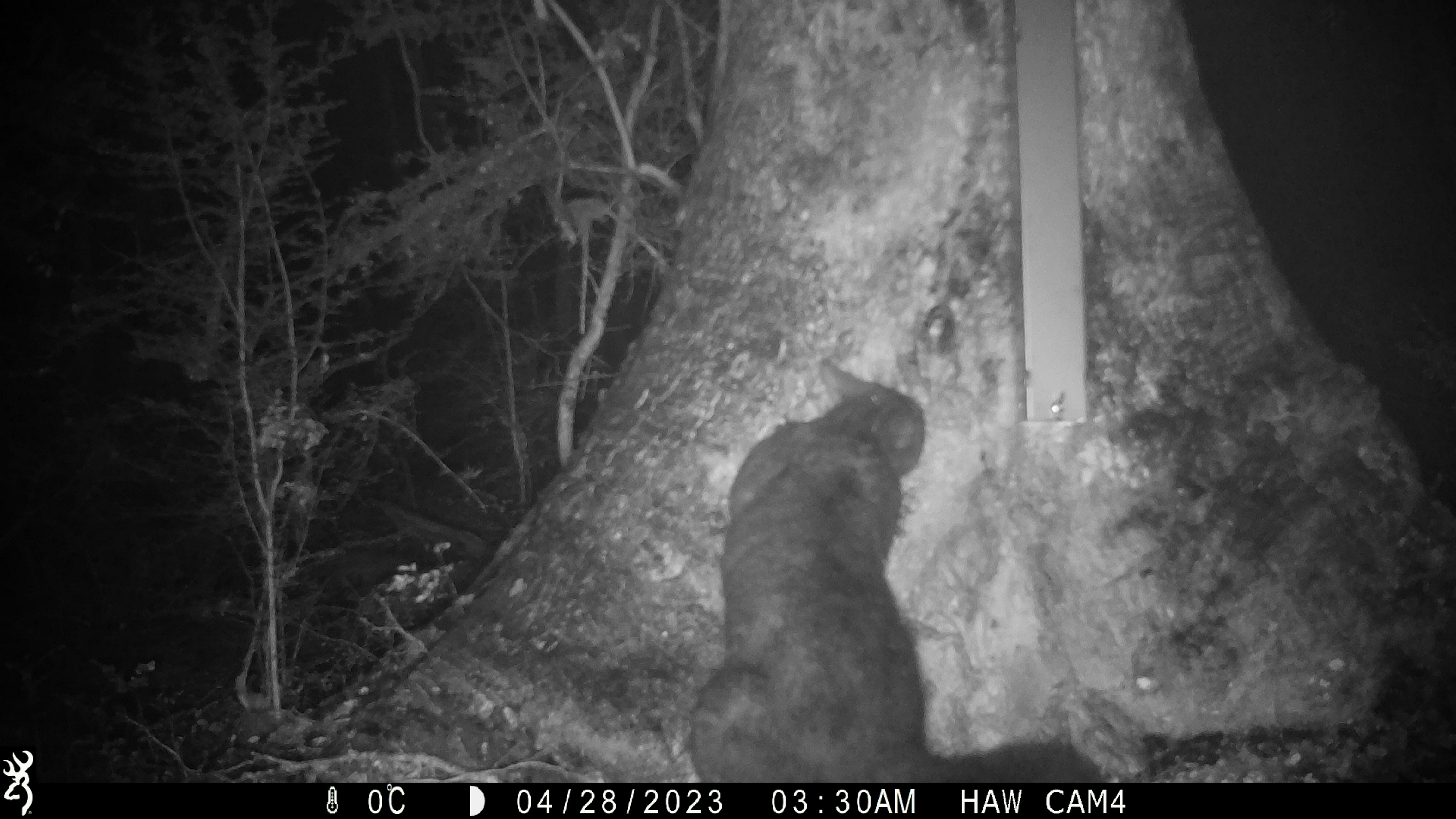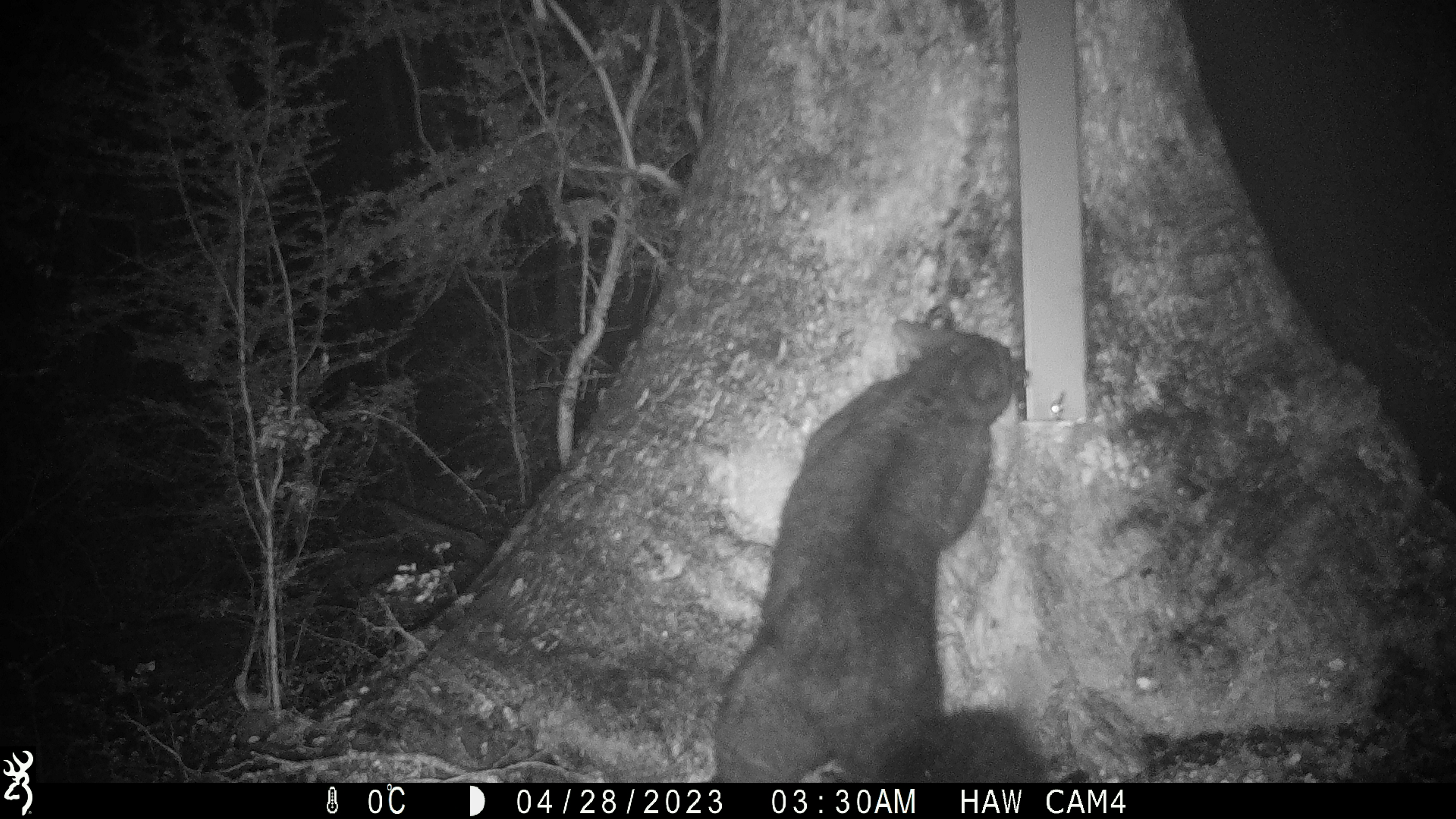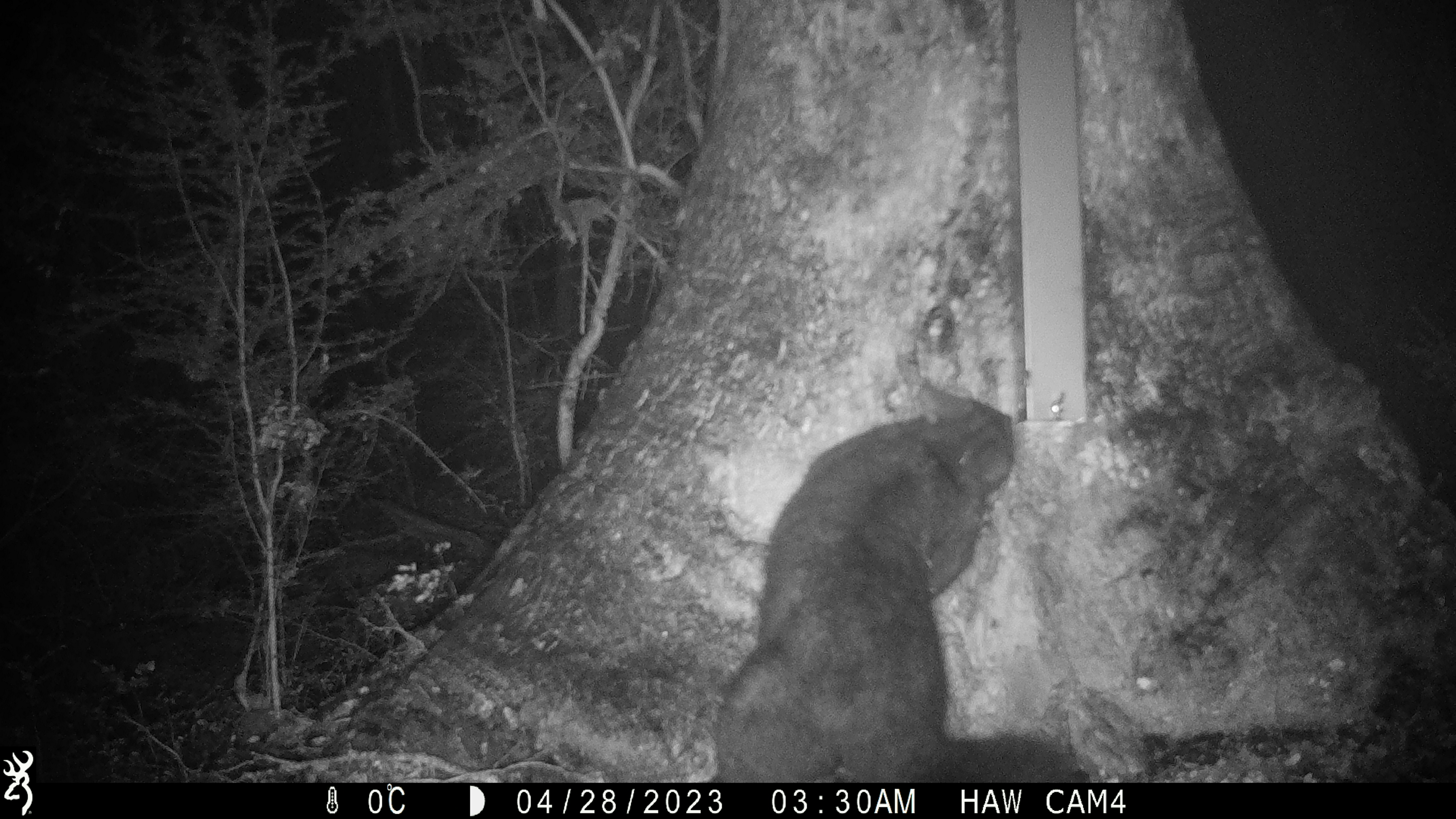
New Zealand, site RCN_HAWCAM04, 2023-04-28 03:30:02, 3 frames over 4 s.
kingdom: Animalia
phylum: Chordata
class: Mammalia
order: Diprotodontia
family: Phalangeridae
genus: Trichosurus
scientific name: Trichosurus vulpecula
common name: common brushtail possum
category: possum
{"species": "possum (common brushtail possum) (Trichosurus vulpecula)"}